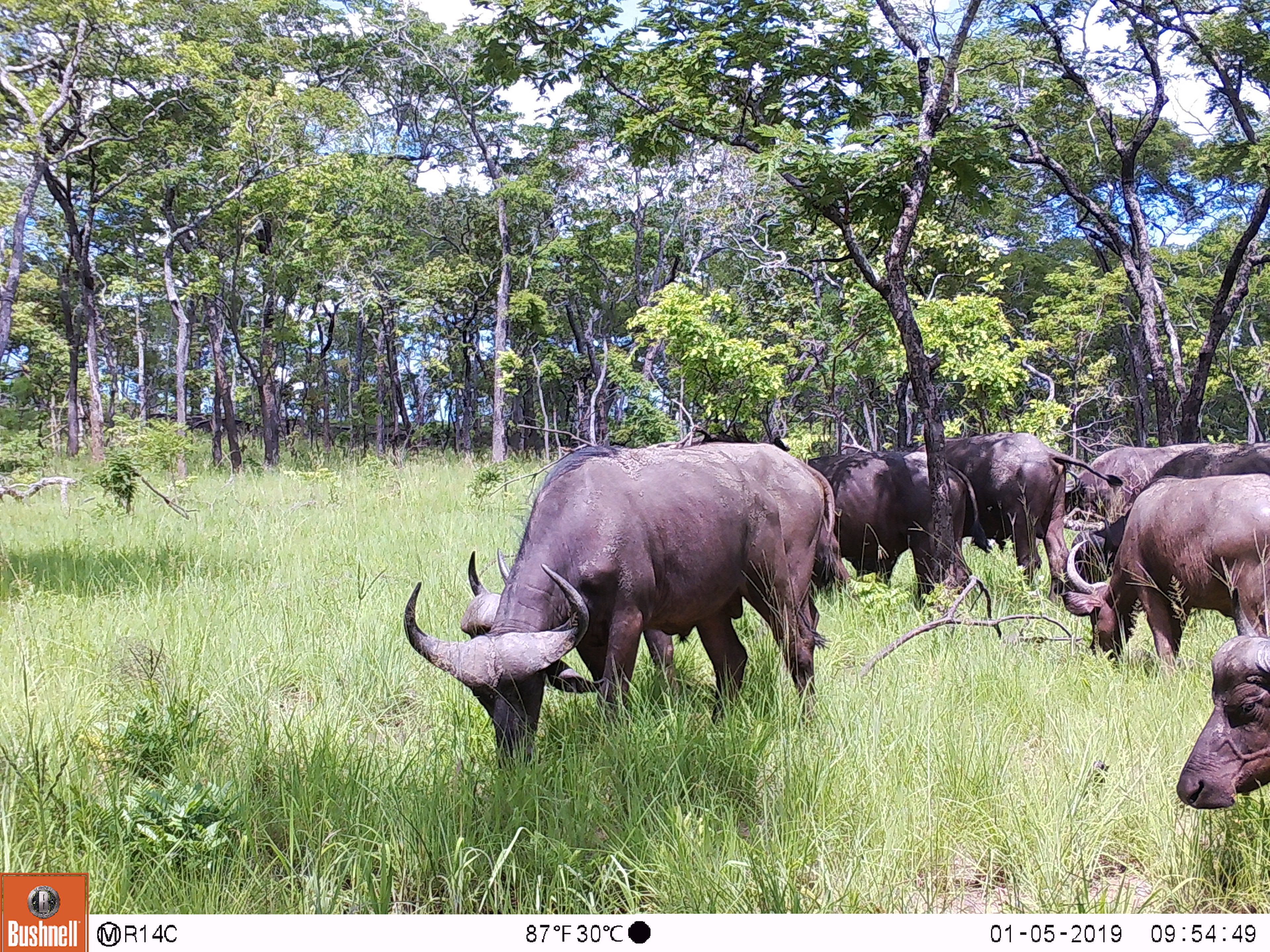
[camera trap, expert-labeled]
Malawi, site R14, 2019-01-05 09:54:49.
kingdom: Animalia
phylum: Chordata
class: Mammalia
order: Artiodactyla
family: Bovidae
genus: Syncerus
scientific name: Syncerus caffer caffer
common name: cape buffalo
Cape buffalo (Syncerus caffer caffer), count 5.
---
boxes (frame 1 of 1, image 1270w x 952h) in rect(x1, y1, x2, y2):
cape buffalo: rect(400, 438, 841, 770); rect(1064, 472, 1270, 659); rect(934, 430, 1123, 590); rect(803, 453, 986, 607); rect(1174, 573, 1270, 820)